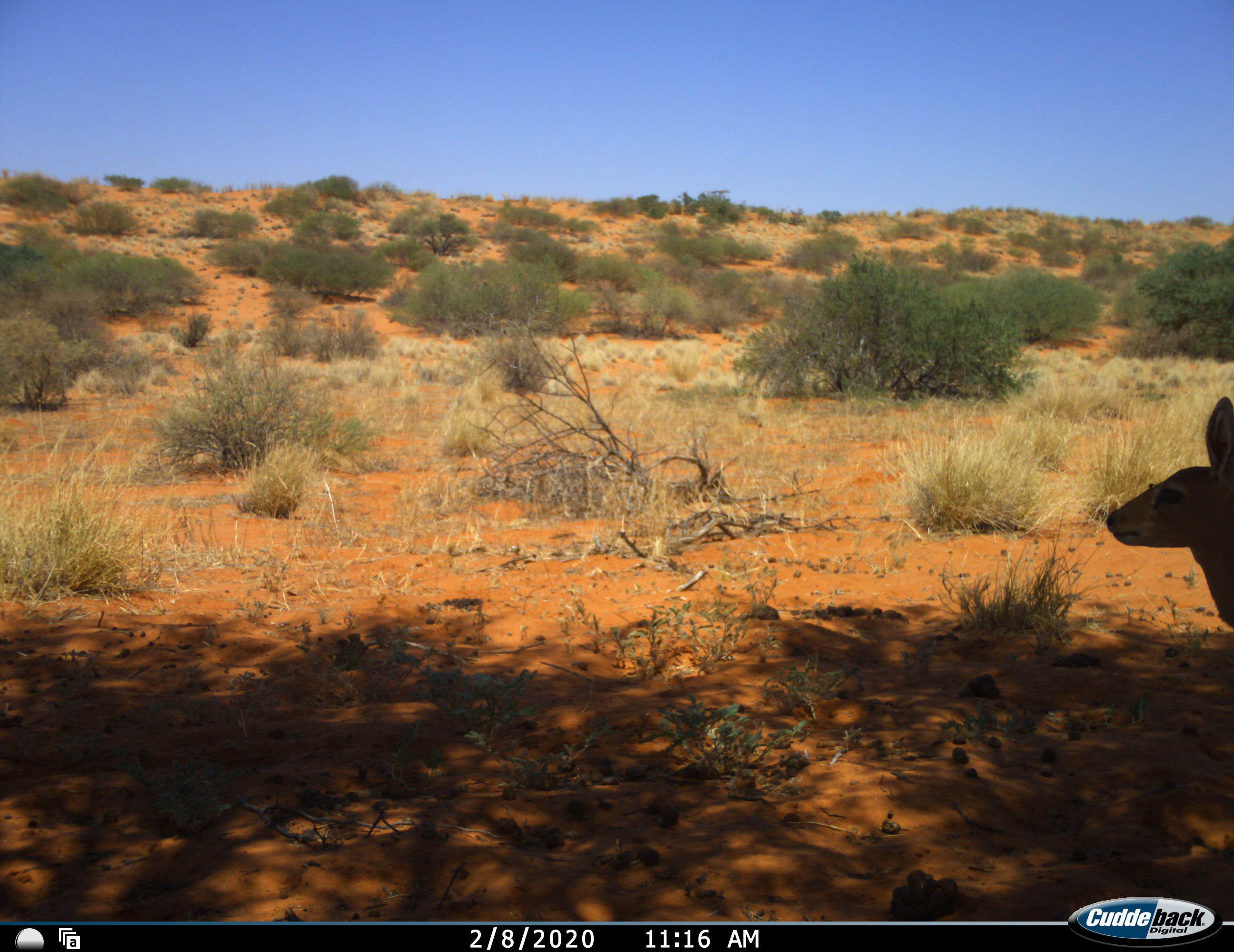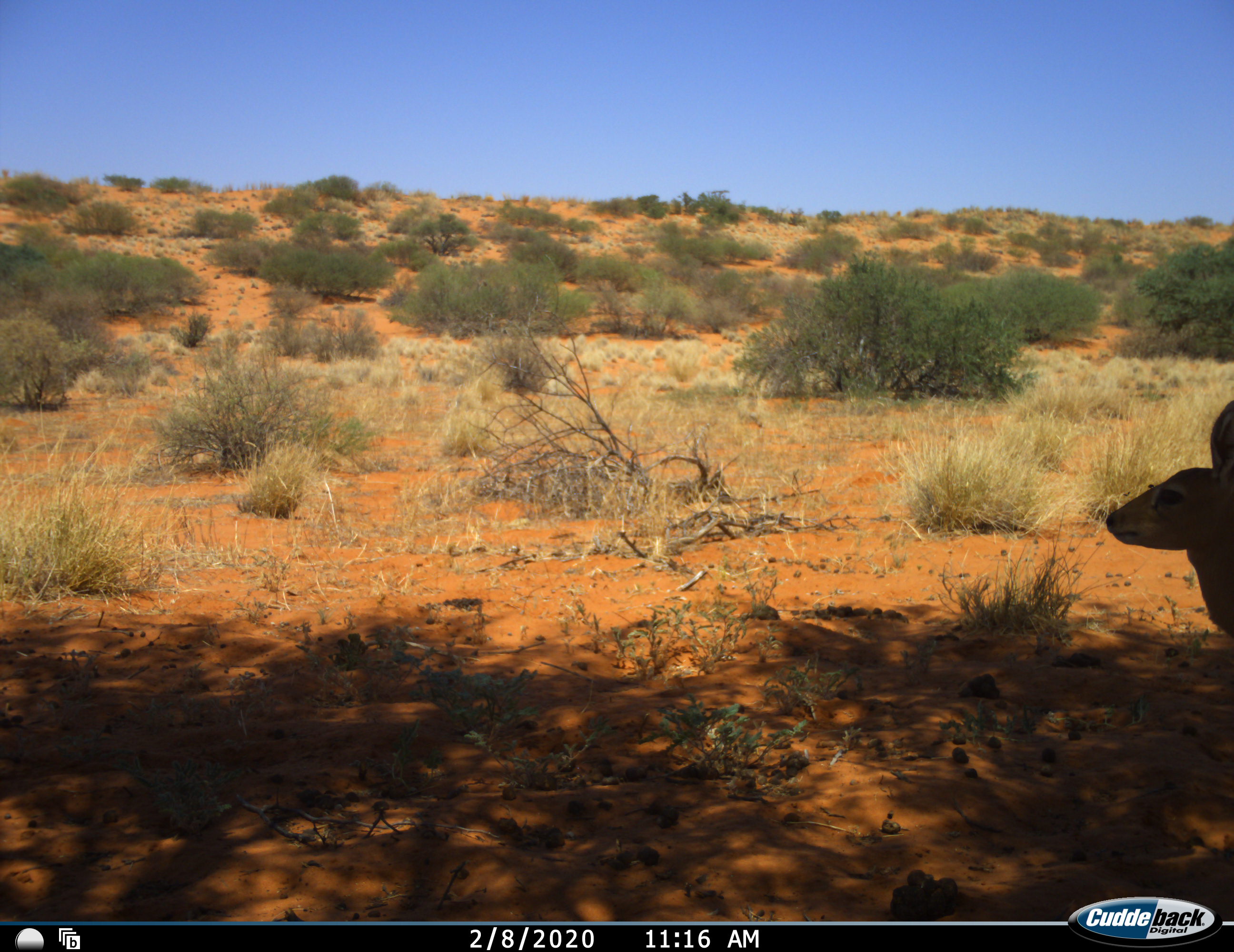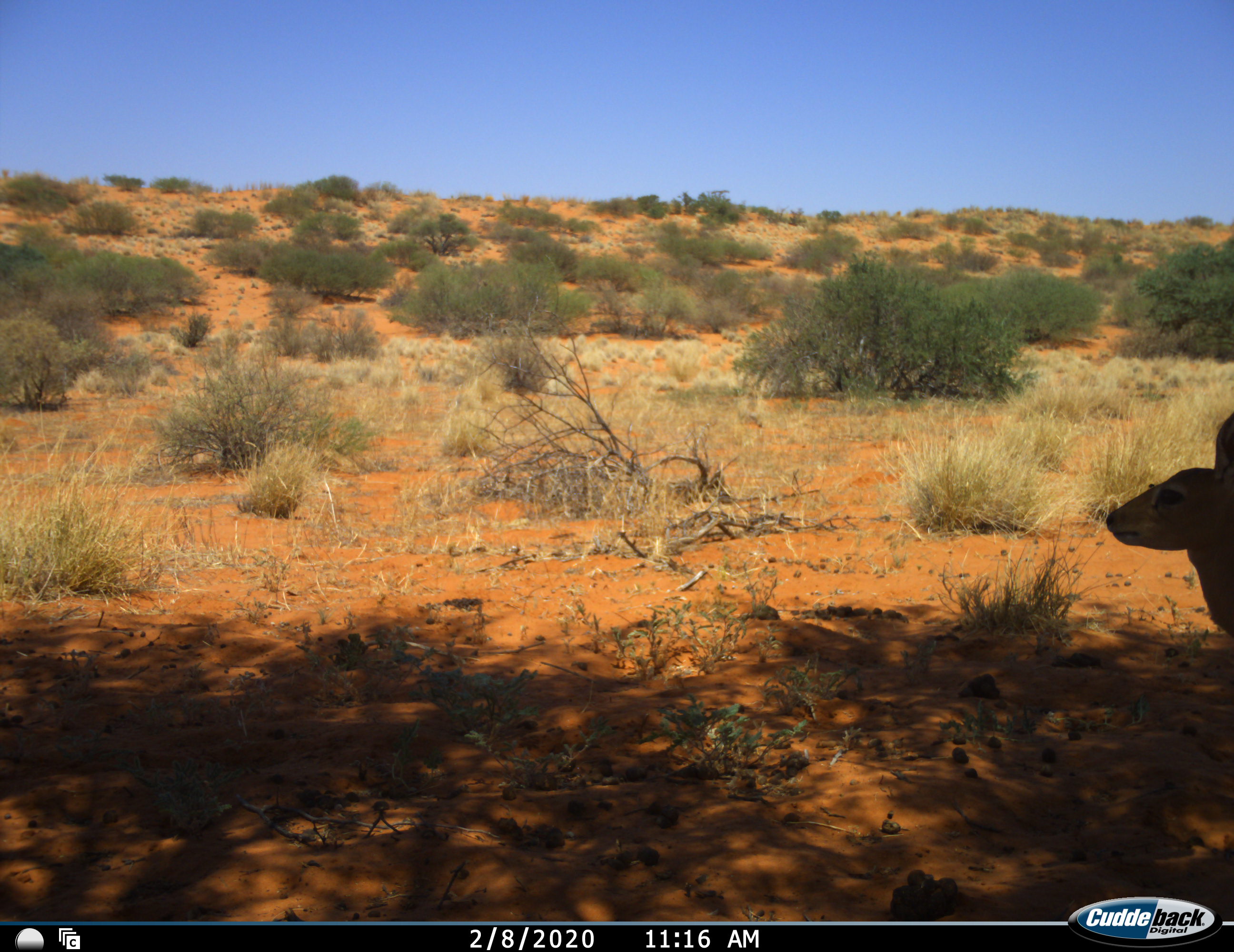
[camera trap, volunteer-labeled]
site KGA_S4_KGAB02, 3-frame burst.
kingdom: Animalia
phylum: Chordata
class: Mammalia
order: Artiodactyla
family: Bovidae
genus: Raphicerus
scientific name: Raphicerus campestris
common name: steenbok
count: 1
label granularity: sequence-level